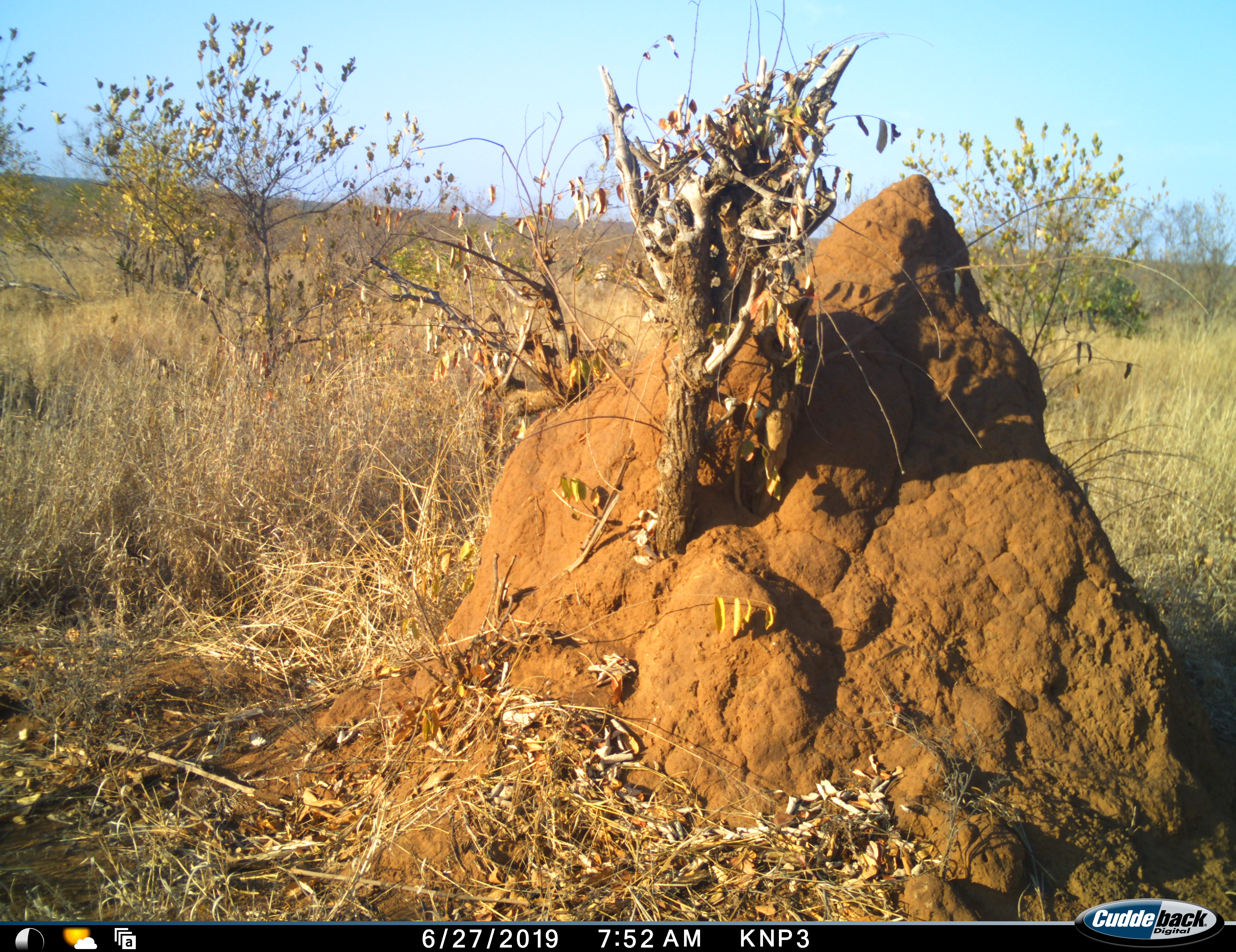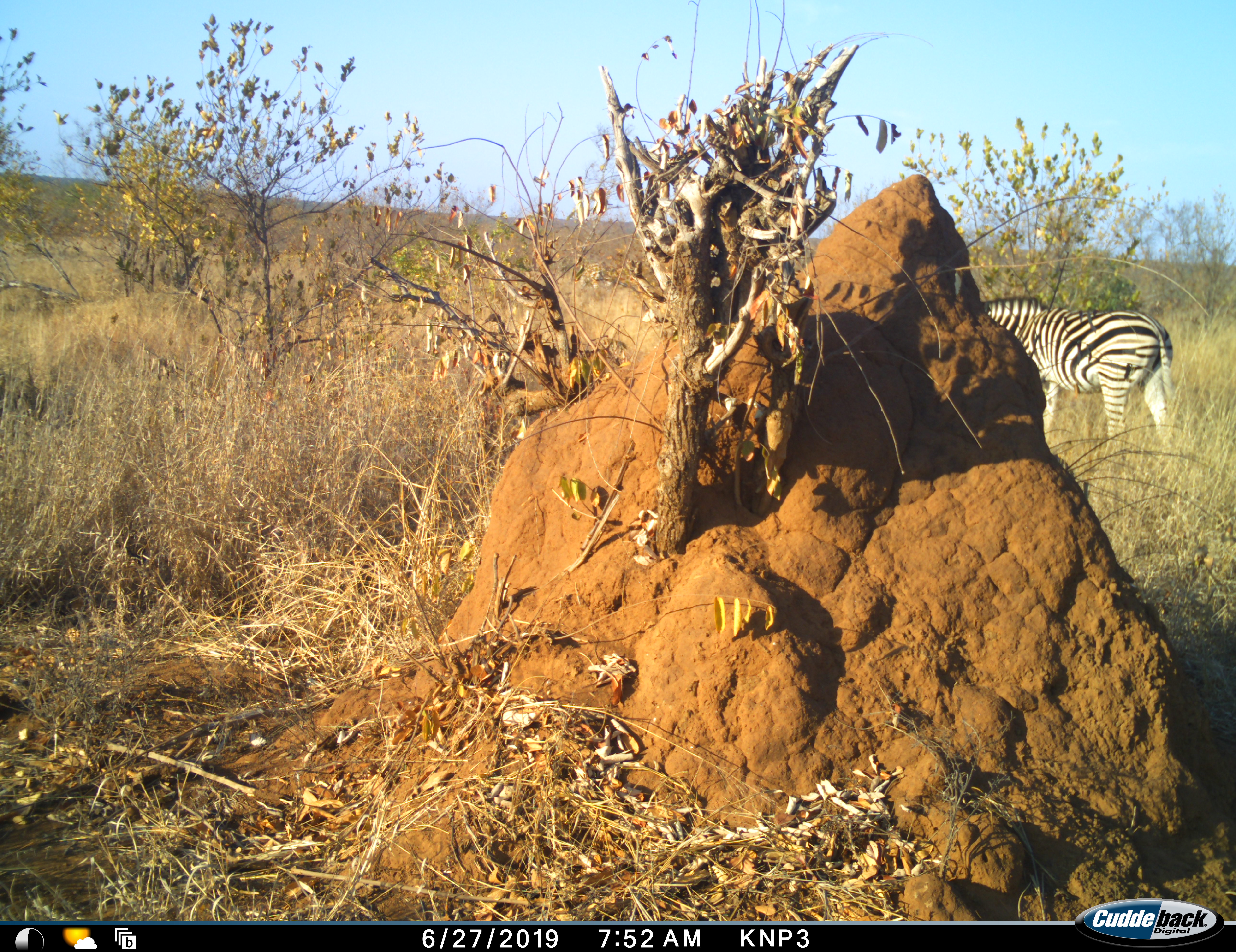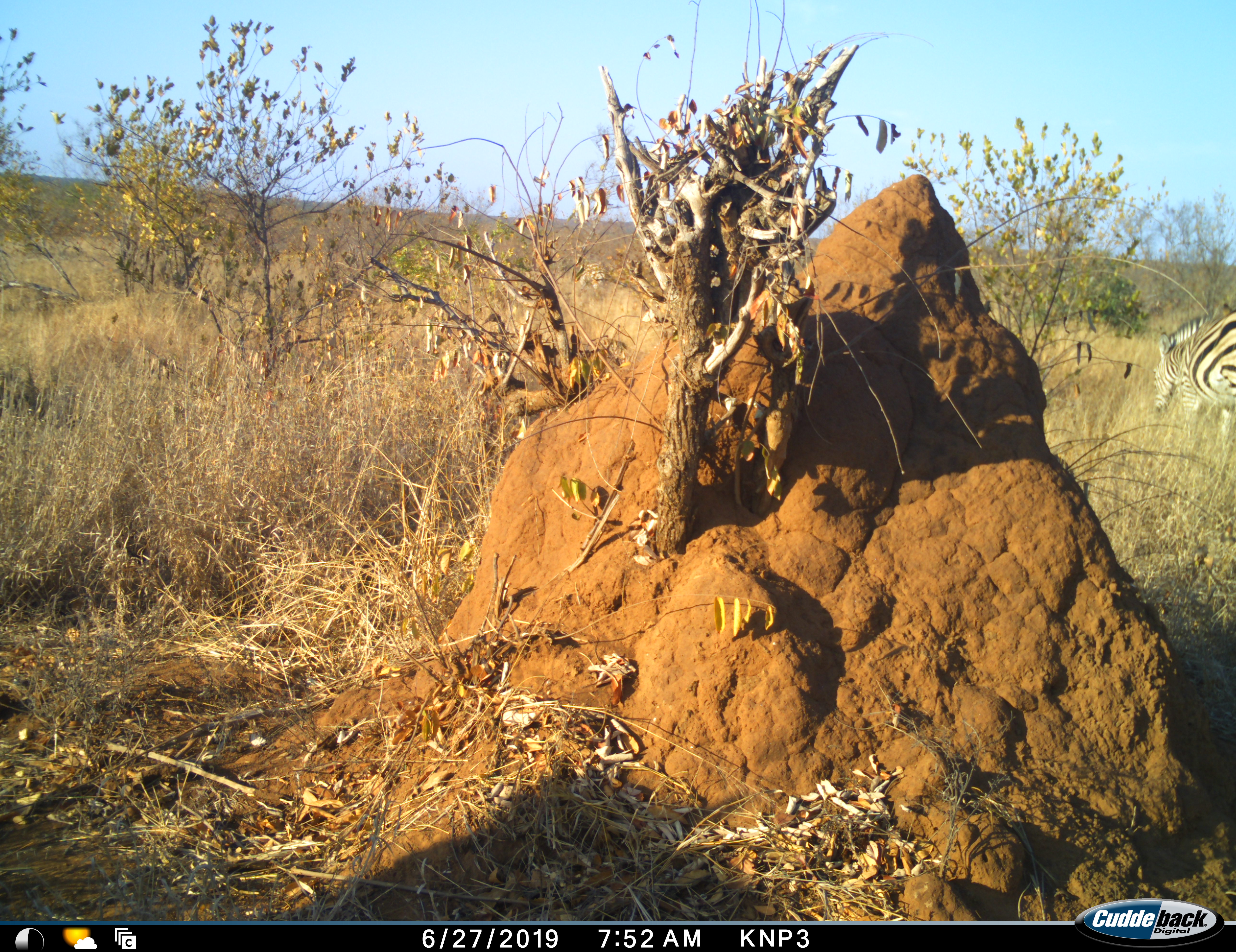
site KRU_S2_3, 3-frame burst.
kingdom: Animalia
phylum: Chordata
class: Mammalia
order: Perissodactyla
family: Equidae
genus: Equus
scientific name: Equus quagga burchellii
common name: burchell's zebra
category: zebraburchells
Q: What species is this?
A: Zebraburchells (burchell's zebra) (Equus quagga burchellii).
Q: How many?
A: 1.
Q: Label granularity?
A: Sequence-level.